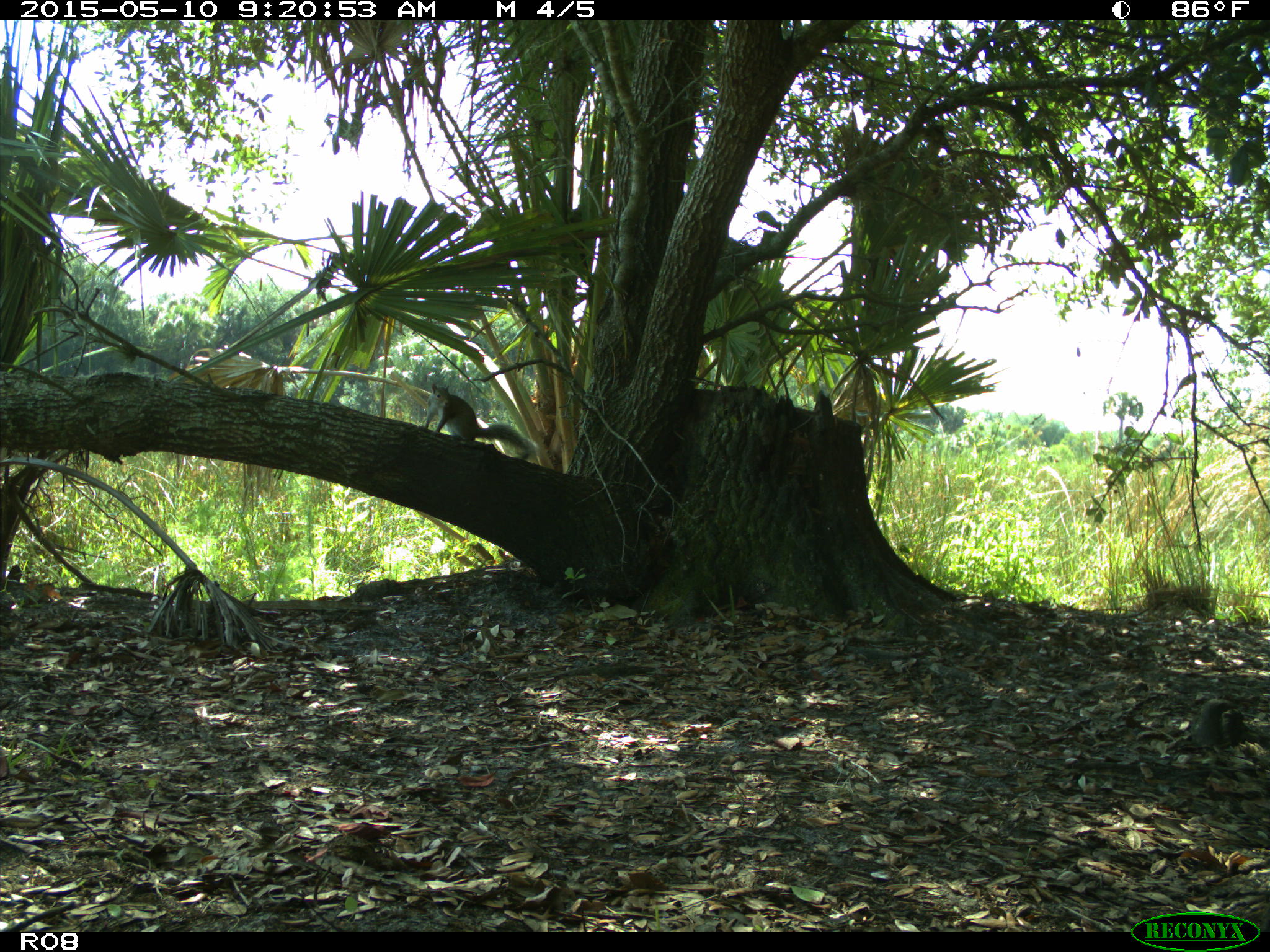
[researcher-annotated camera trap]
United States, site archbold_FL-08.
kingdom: Animalia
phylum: Chordata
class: Mammalia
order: Rodentia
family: Sciuridae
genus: Sciurus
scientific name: Sciurus carolinensis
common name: eastern gray squirrel